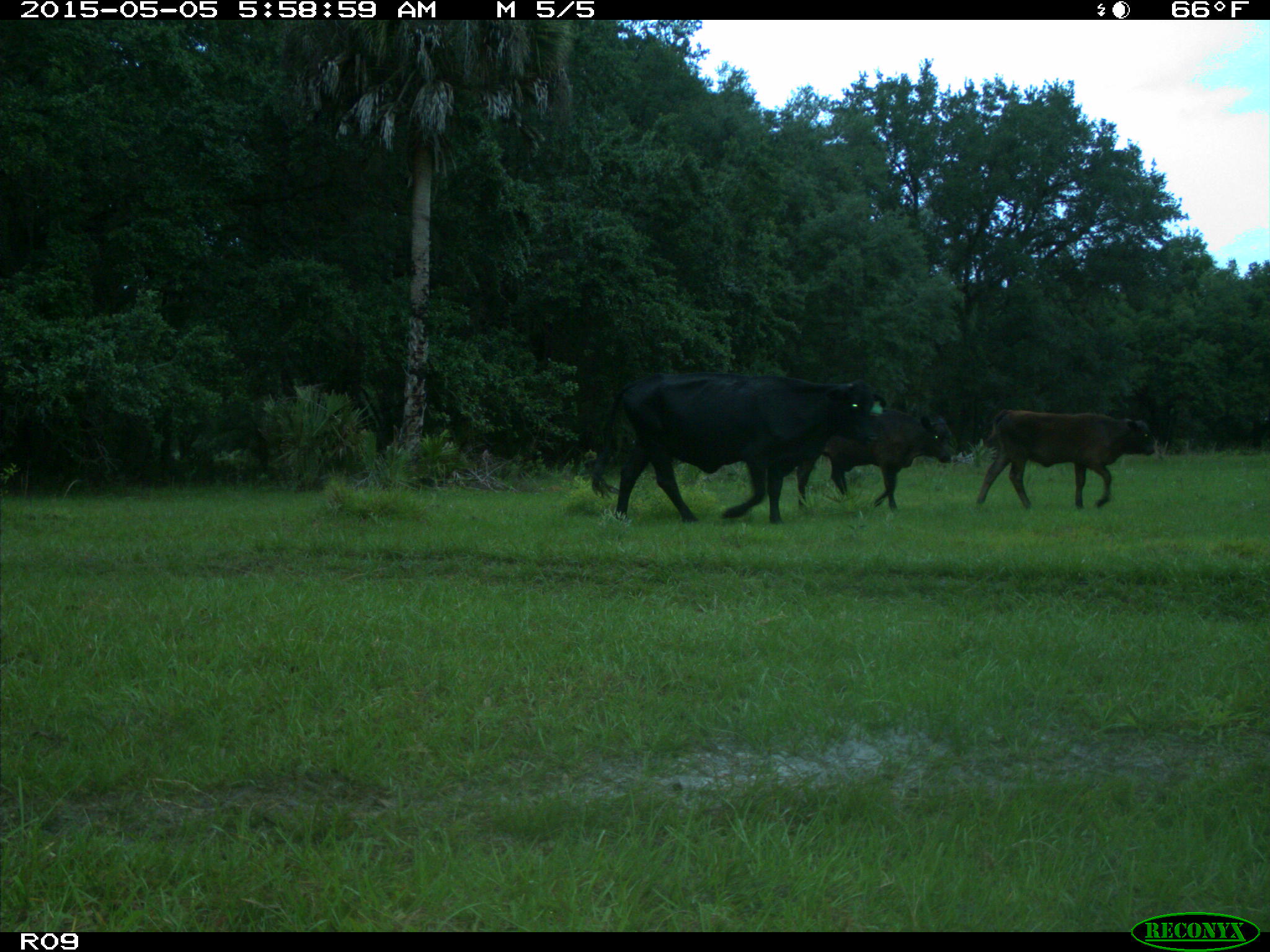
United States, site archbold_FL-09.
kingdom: Animalia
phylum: Chordata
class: Mammalia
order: Artiodactyla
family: Bovidae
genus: Bos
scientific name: Bos taurus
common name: domestic cow